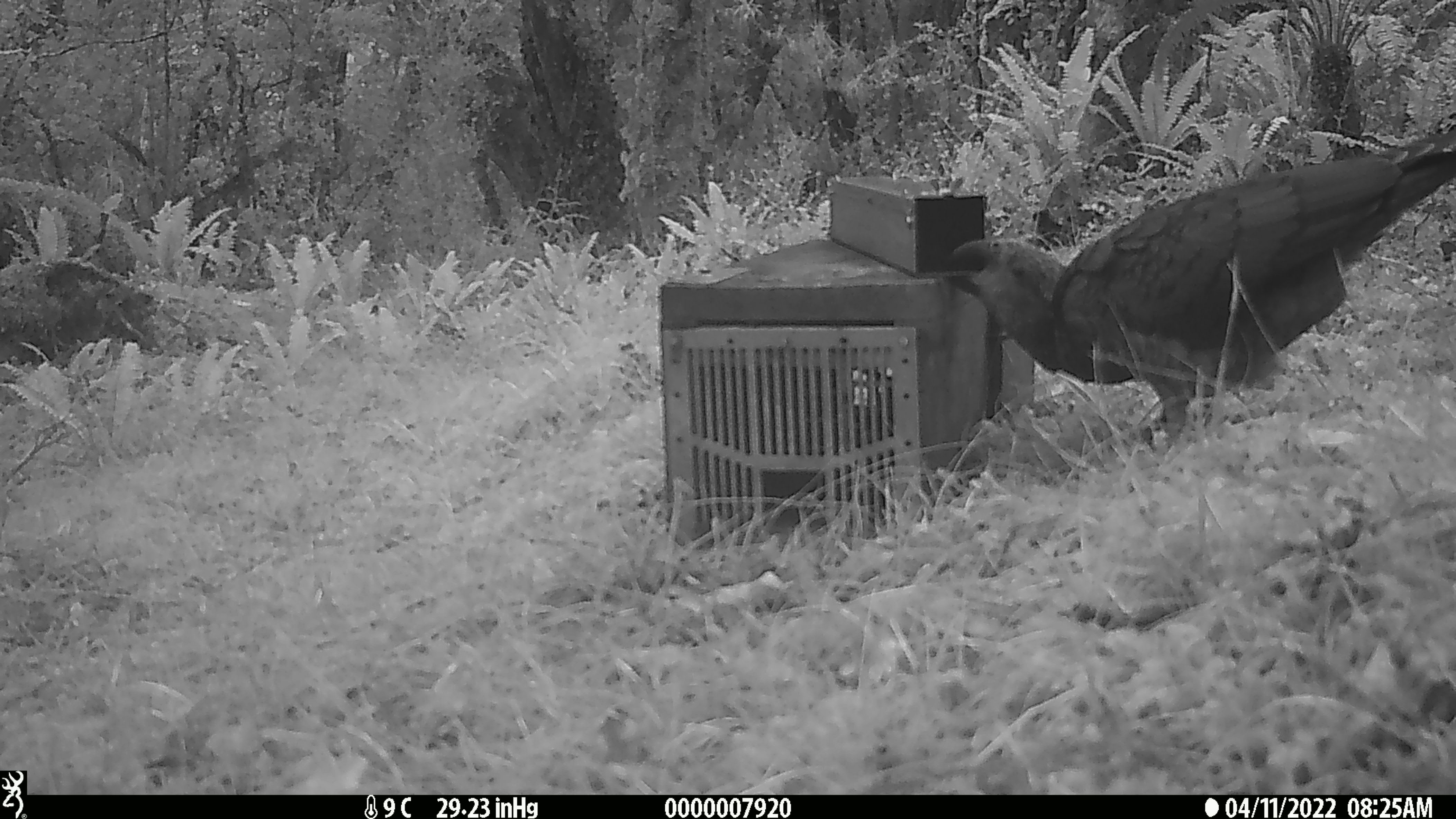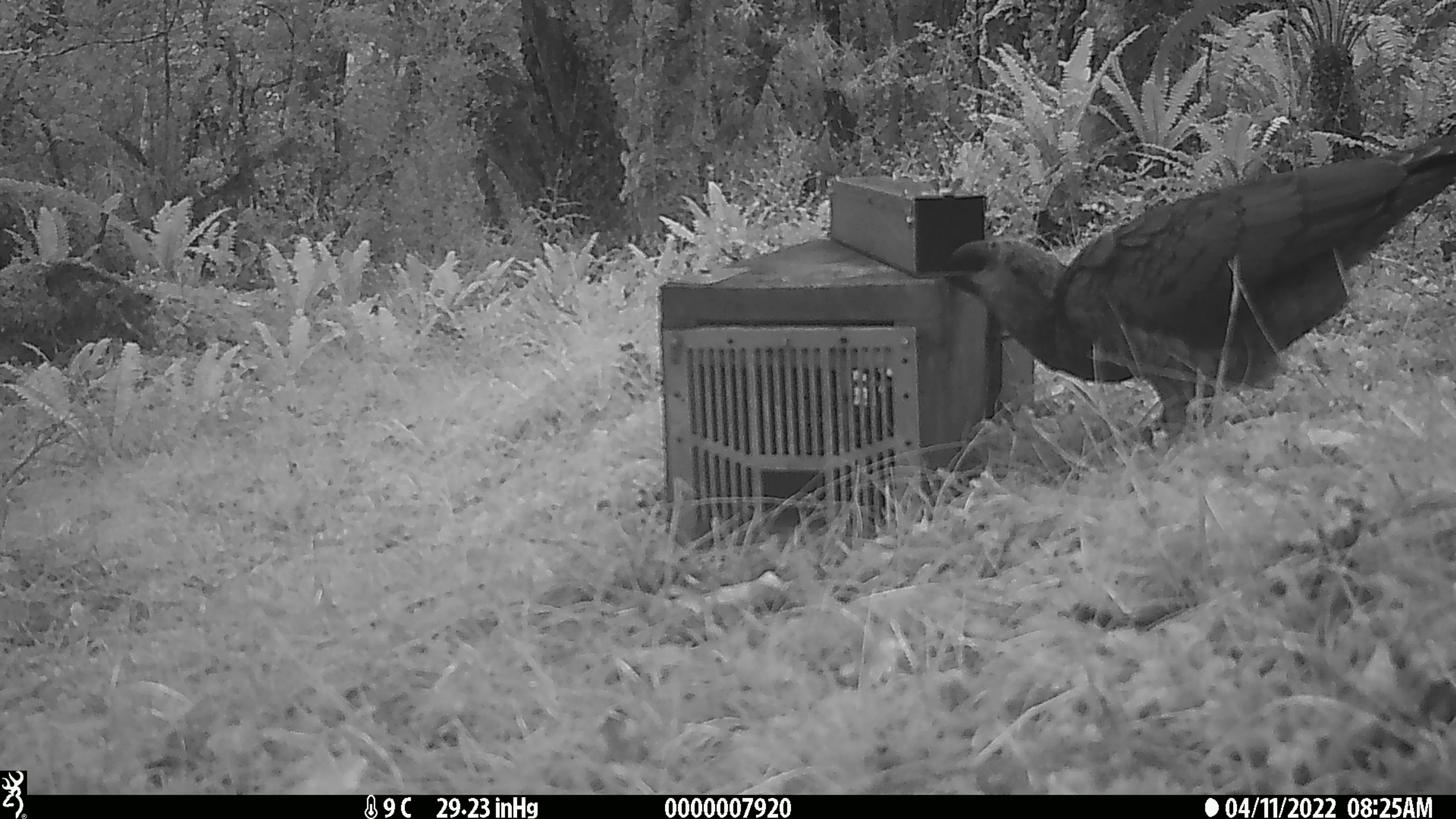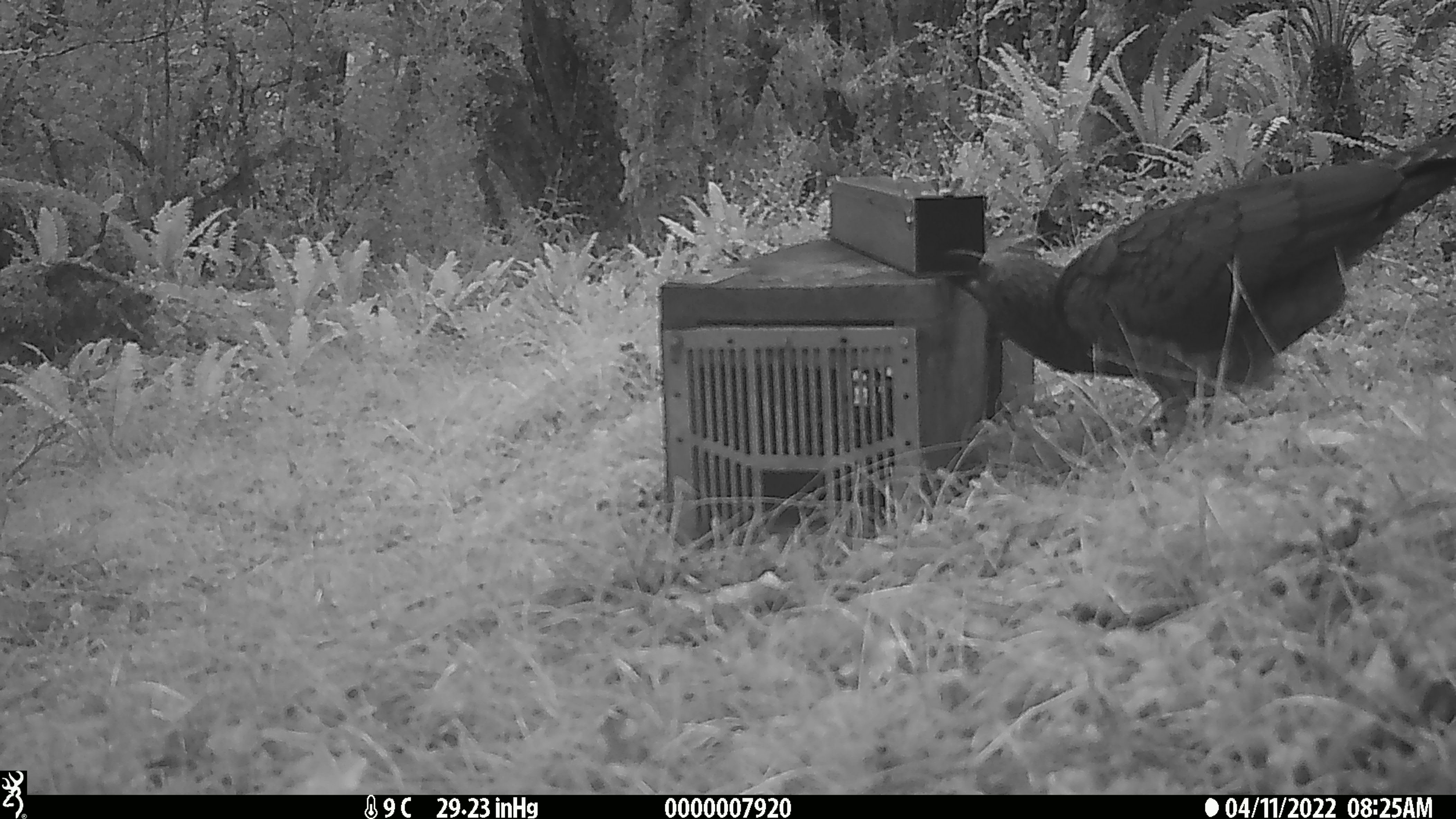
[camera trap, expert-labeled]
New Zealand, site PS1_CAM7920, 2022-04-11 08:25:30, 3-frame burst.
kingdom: Animalia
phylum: Chordata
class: Aves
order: Psittaciformes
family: Strigopidae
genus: Nestor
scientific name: Nestor notabilis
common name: kea